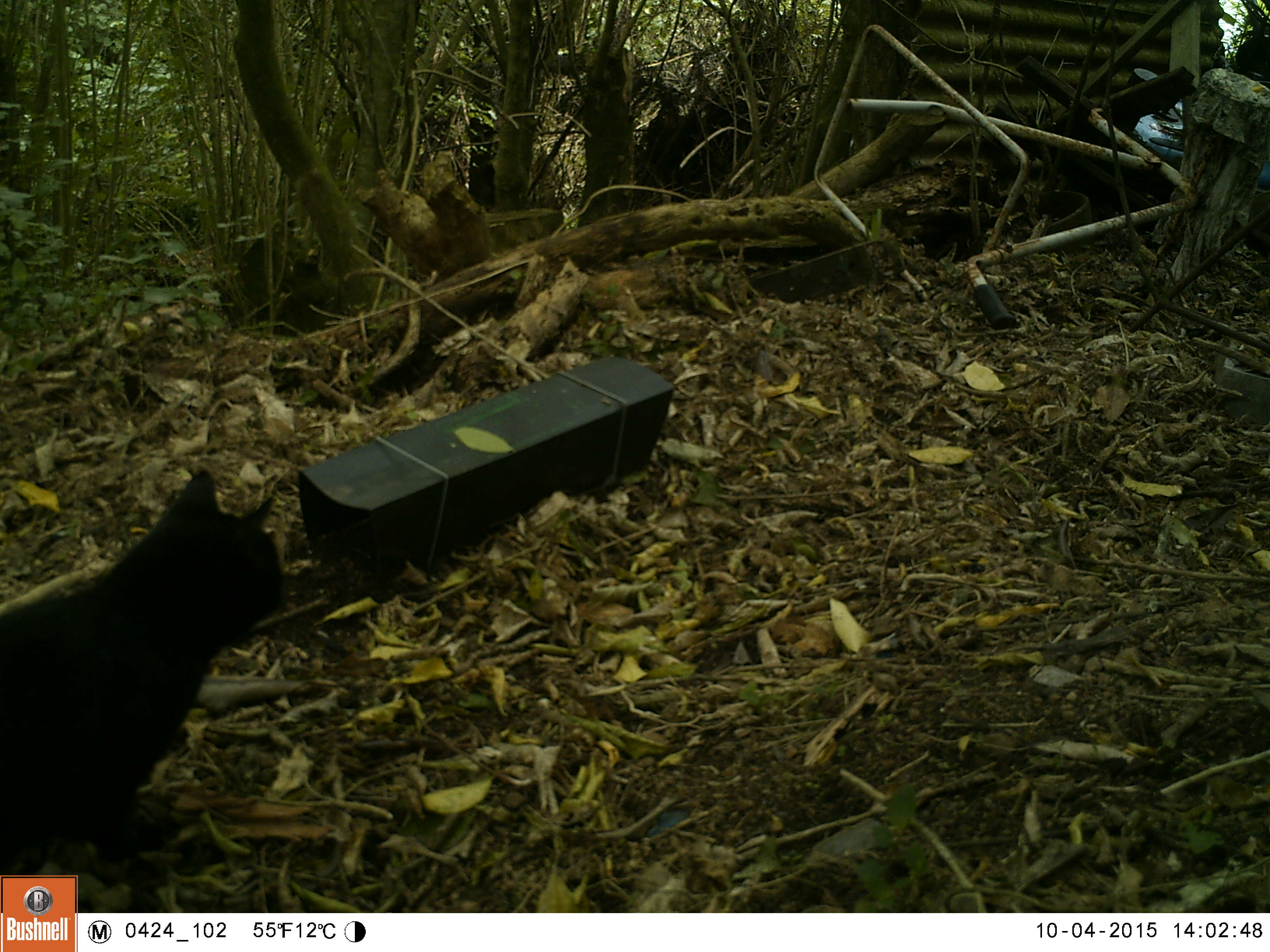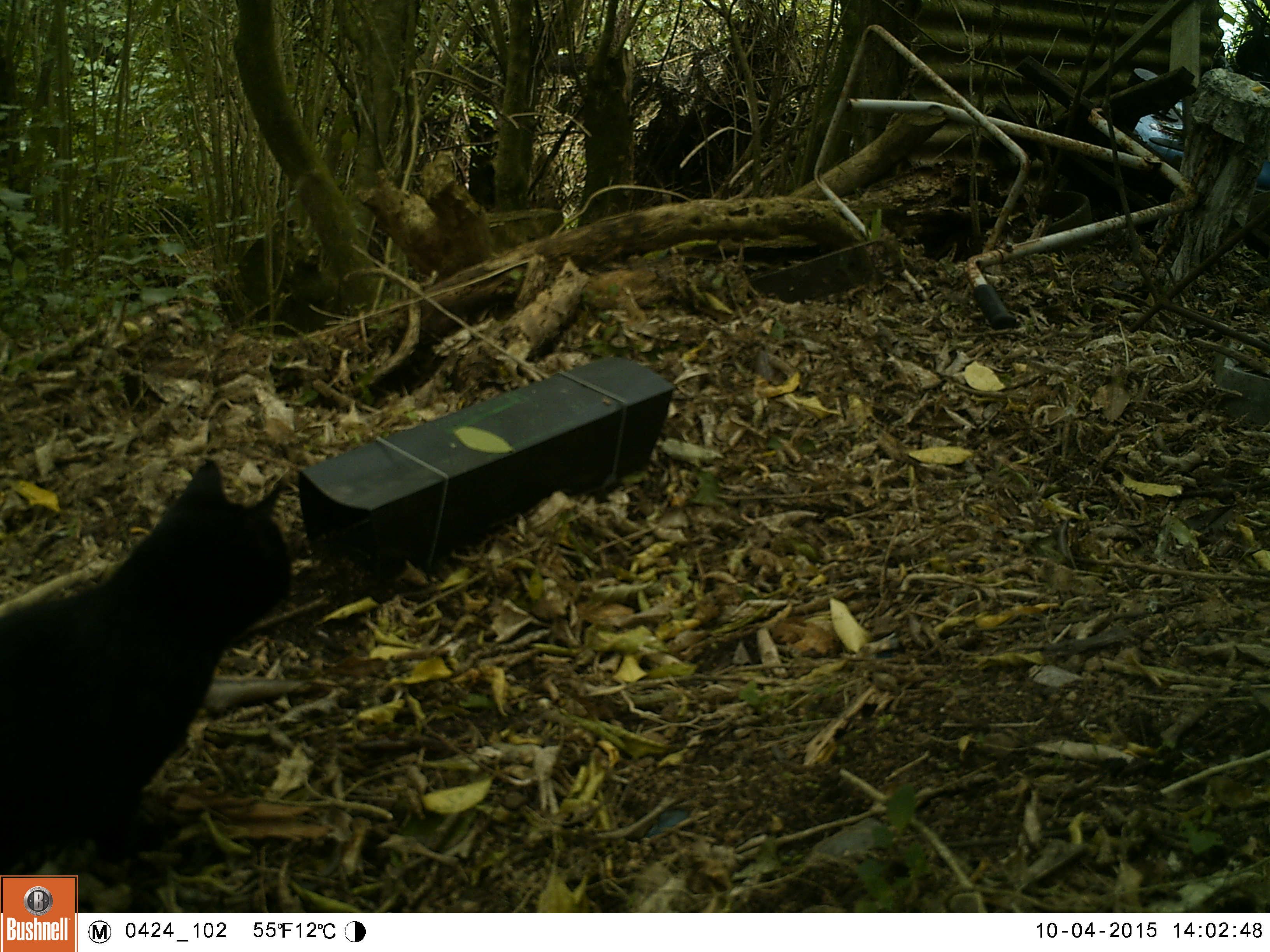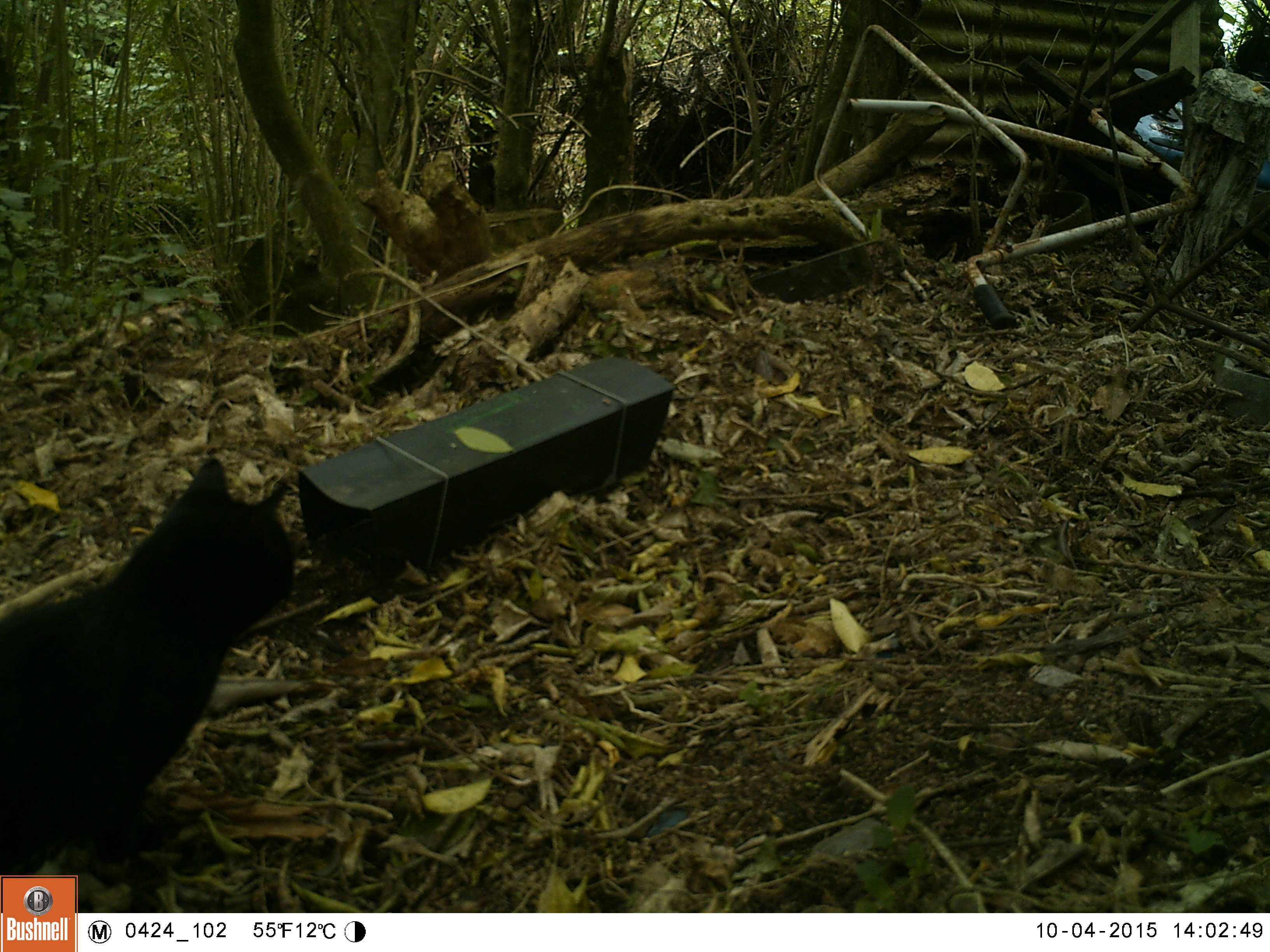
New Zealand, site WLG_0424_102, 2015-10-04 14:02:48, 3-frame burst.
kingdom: Animalia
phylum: Chordata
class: Mammalia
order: Carnivora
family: Felidae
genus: Felis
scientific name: Felis catus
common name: domestic cat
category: cat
Cat (domestic cat) (Felis catus).